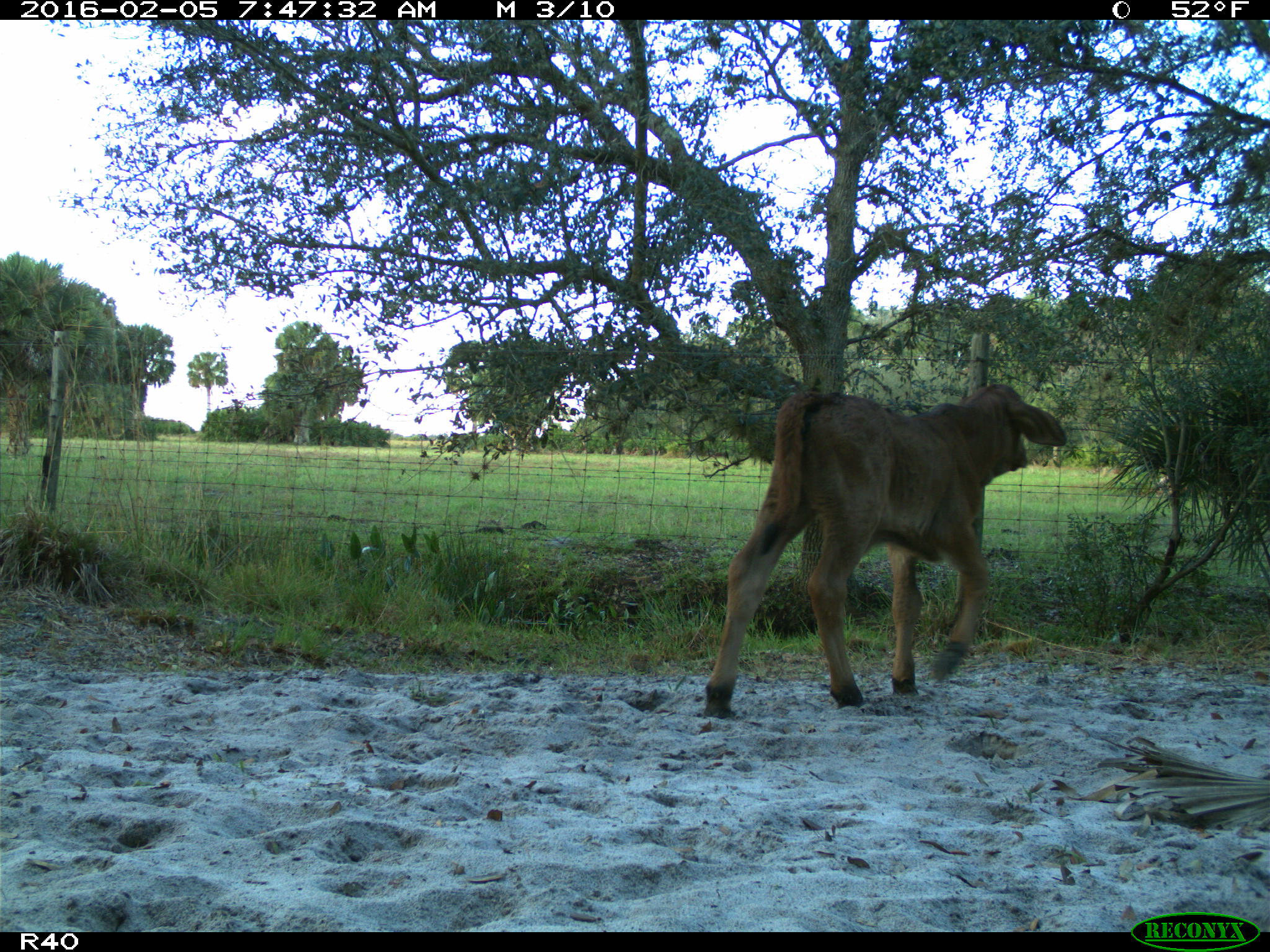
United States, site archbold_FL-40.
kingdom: Animalia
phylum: Chordata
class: Mammalia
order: Artiodactyla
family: Bovidae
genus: Bos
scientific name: Bos taurus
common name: domestic cow